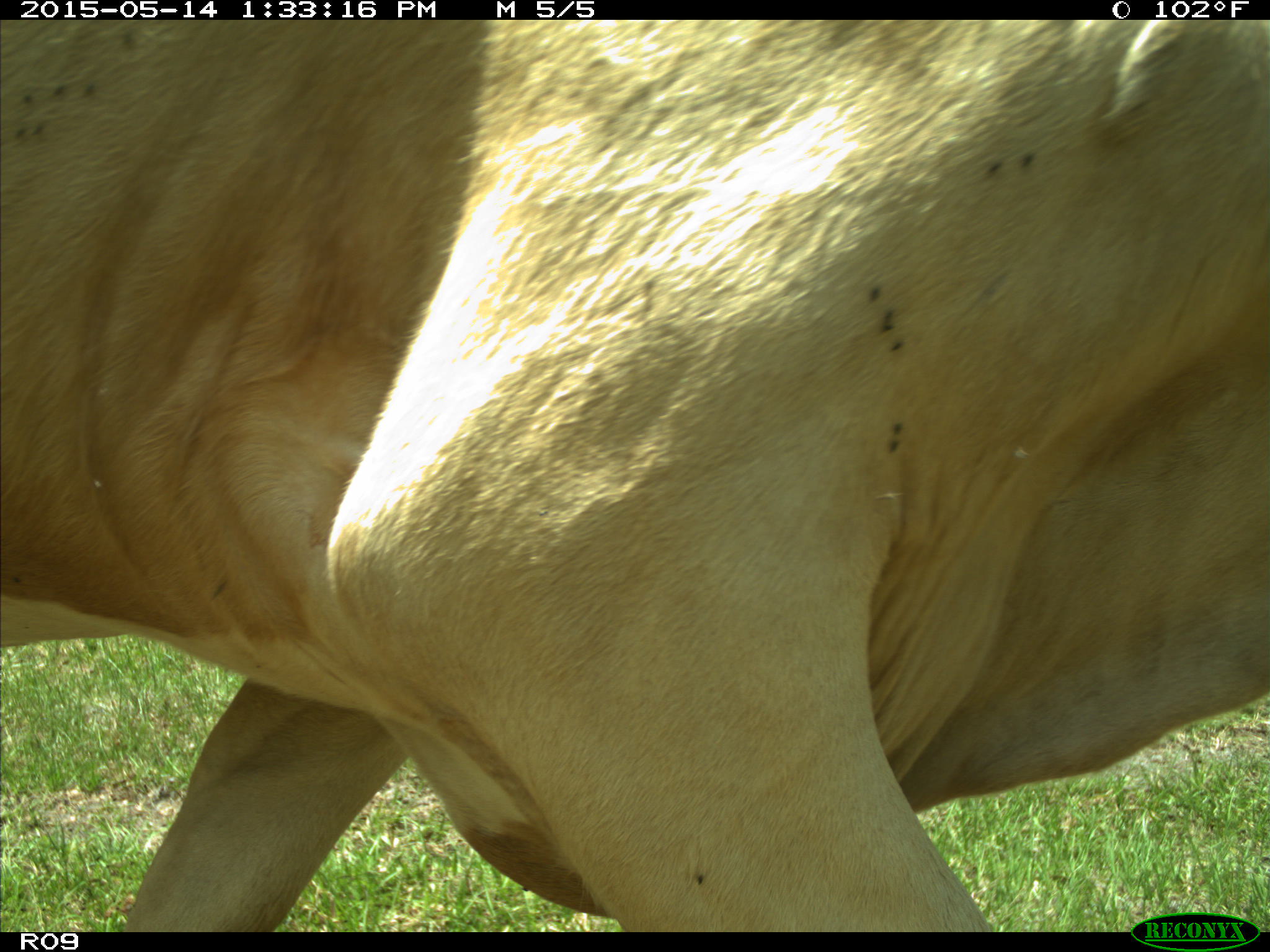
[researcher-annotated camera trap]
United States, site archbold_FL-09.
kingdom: Animalia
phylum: Chordata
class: Mammalia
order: Artiodactyla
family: Bovidae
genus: Bos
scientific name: Bos taurus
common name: domestic cow